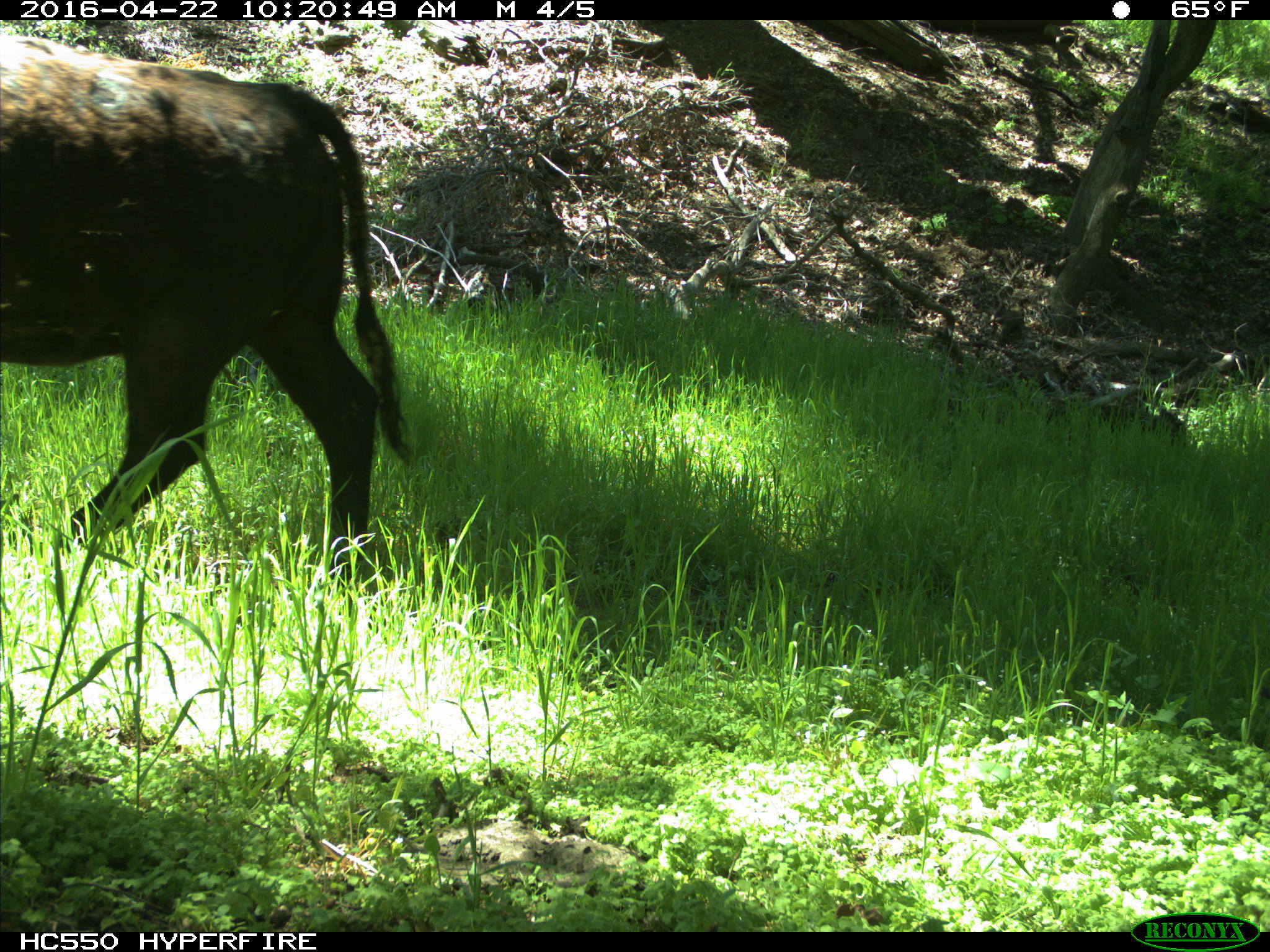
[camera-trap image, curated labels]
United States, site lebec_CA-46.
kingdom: Animalia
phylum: Chordata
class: Mammalia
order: Artiodactyla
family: Bovidae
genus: Bos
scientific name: Bos taurus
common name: domestic cow